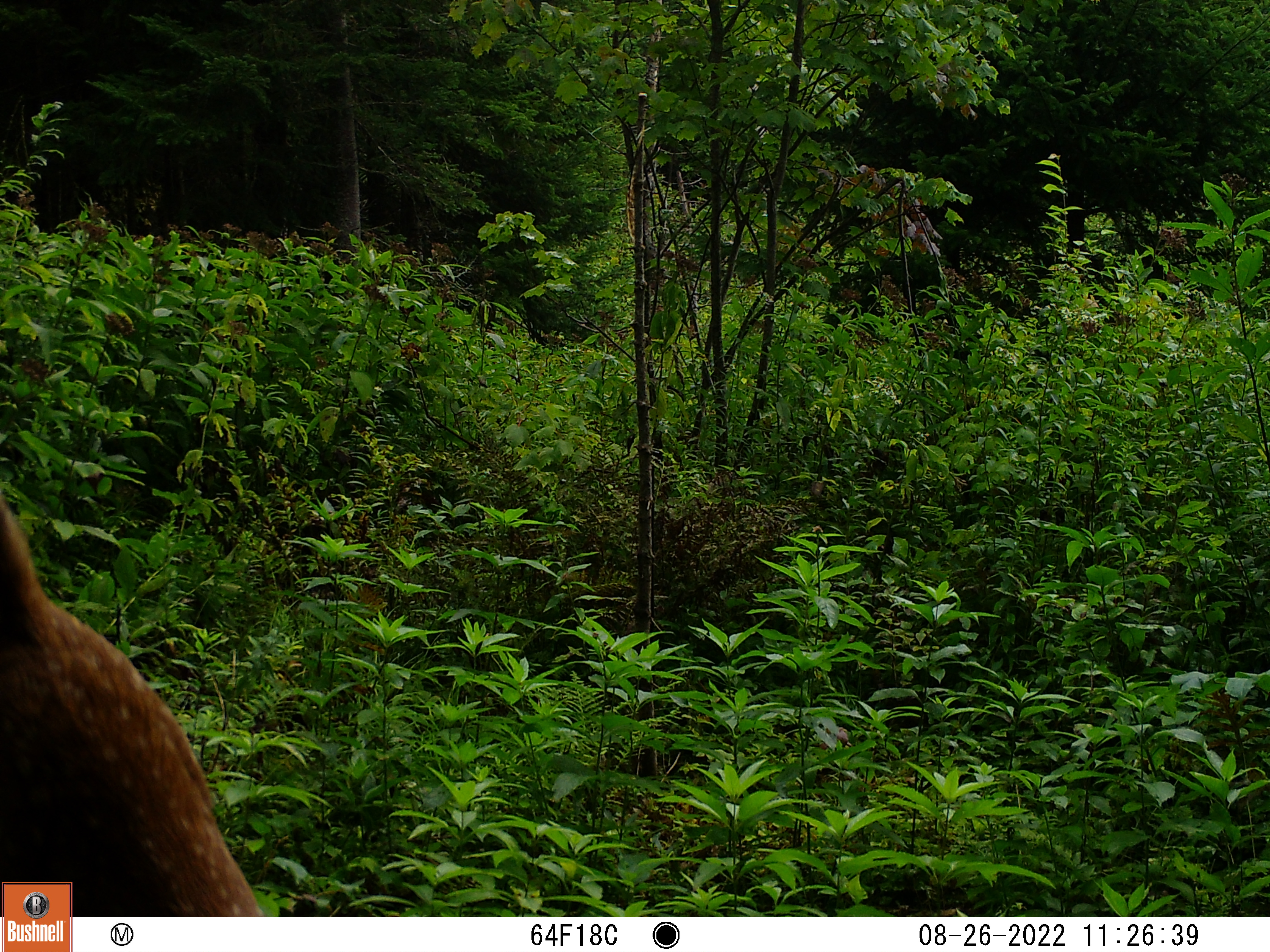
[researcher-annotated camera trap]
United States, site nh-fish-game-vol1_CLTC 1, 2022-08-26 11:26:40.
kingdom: Animalia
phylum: Chordata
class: Mammalia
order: Artiodactyla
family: Cervidae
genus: Odocoileus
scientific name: Odocoileus virginianus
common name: white-tailed deer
White-tailed deer (Odocoileus virginianus).